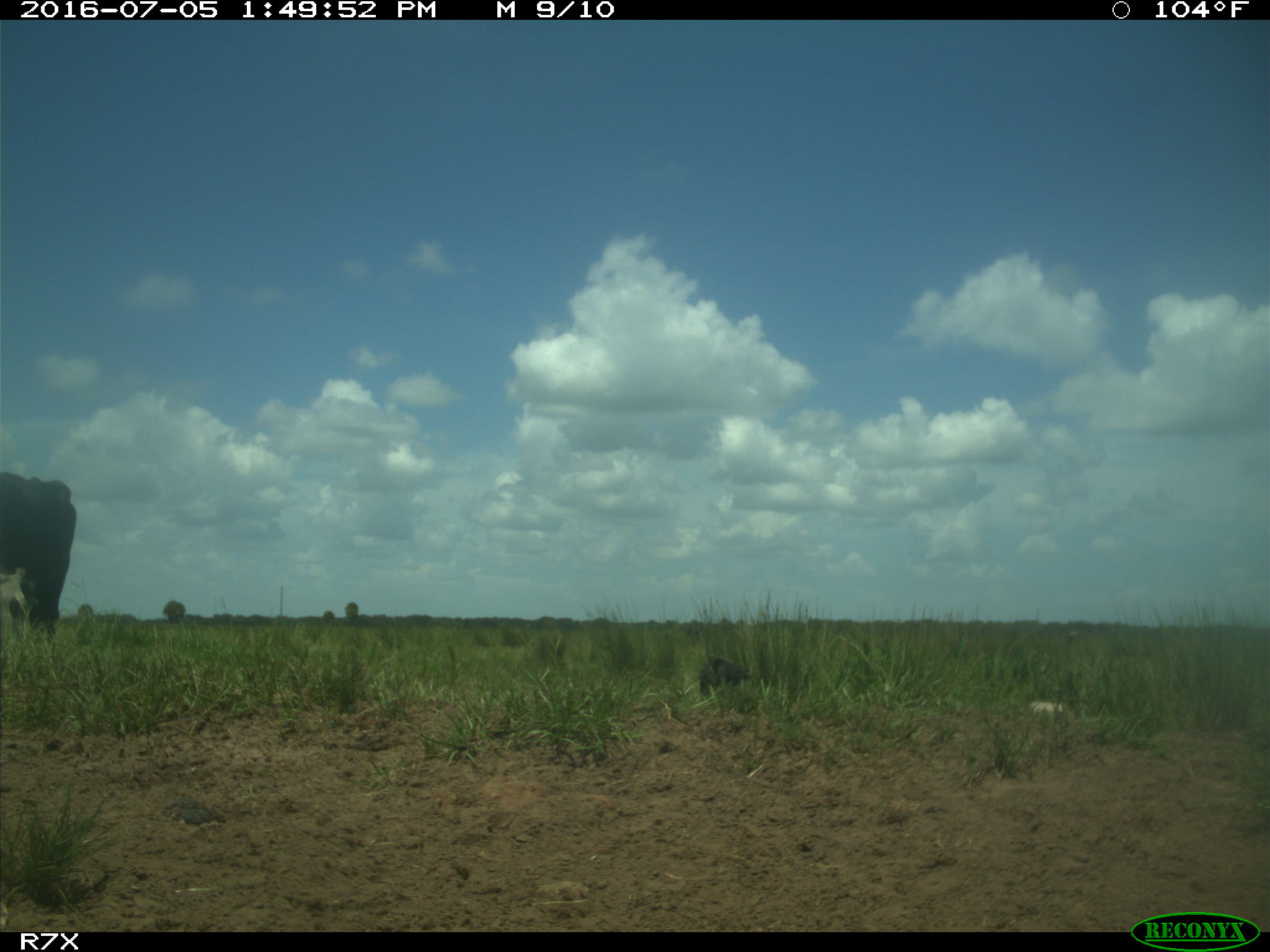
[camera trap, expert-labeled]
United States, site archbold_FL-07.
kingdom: Animalia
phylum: Chordata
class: Mammalia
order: Artiodactyla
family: Bovidae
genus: Bos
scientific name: Bos taurus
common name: domestic cow